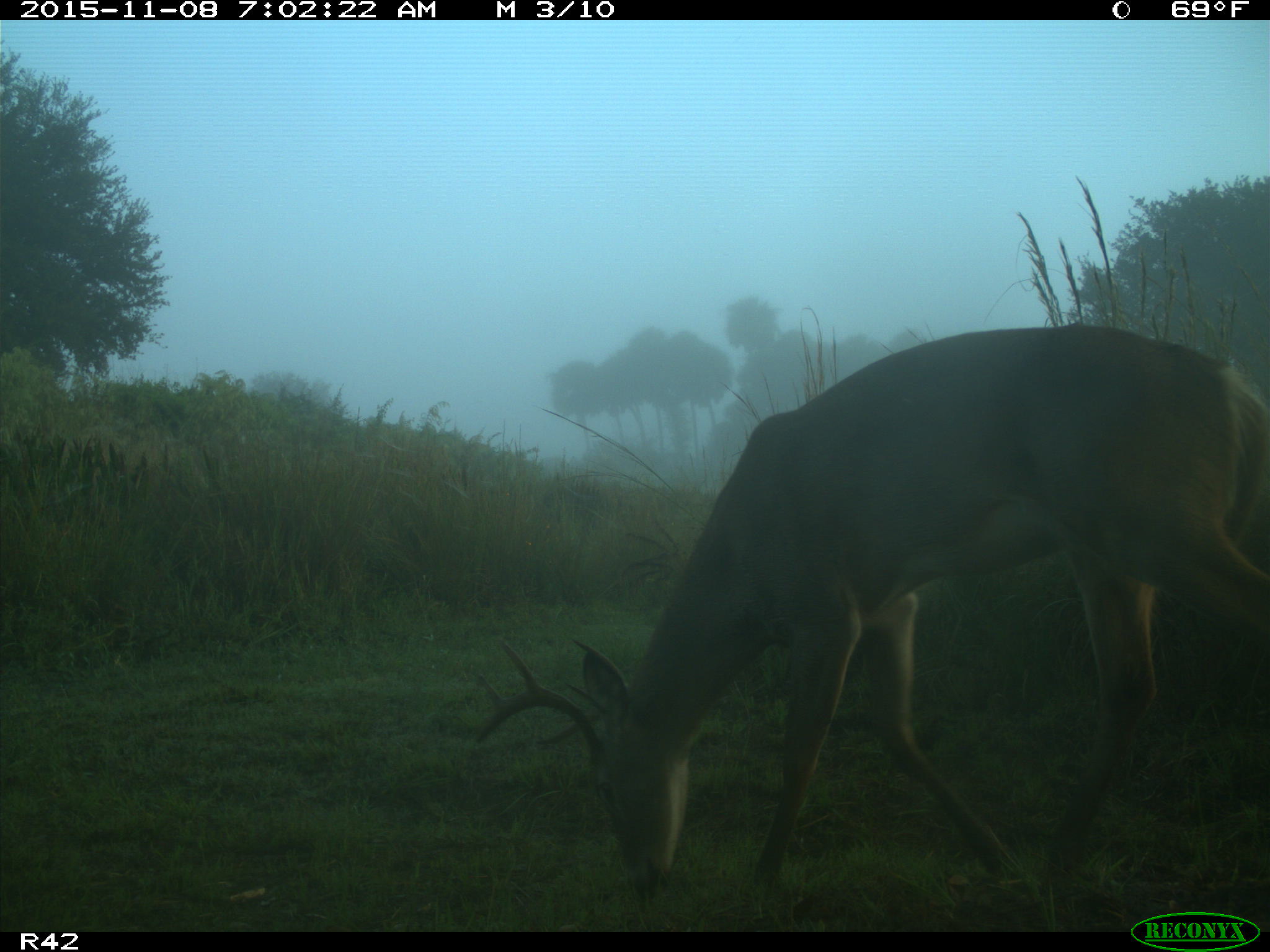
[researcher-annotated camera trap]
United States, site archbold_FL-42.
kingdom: Animalia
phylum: Chordata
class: Mammalia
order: Artiodactyla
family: Cervidae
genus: Odocoileus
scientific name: Odocoileus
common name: deer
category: unidentified deer